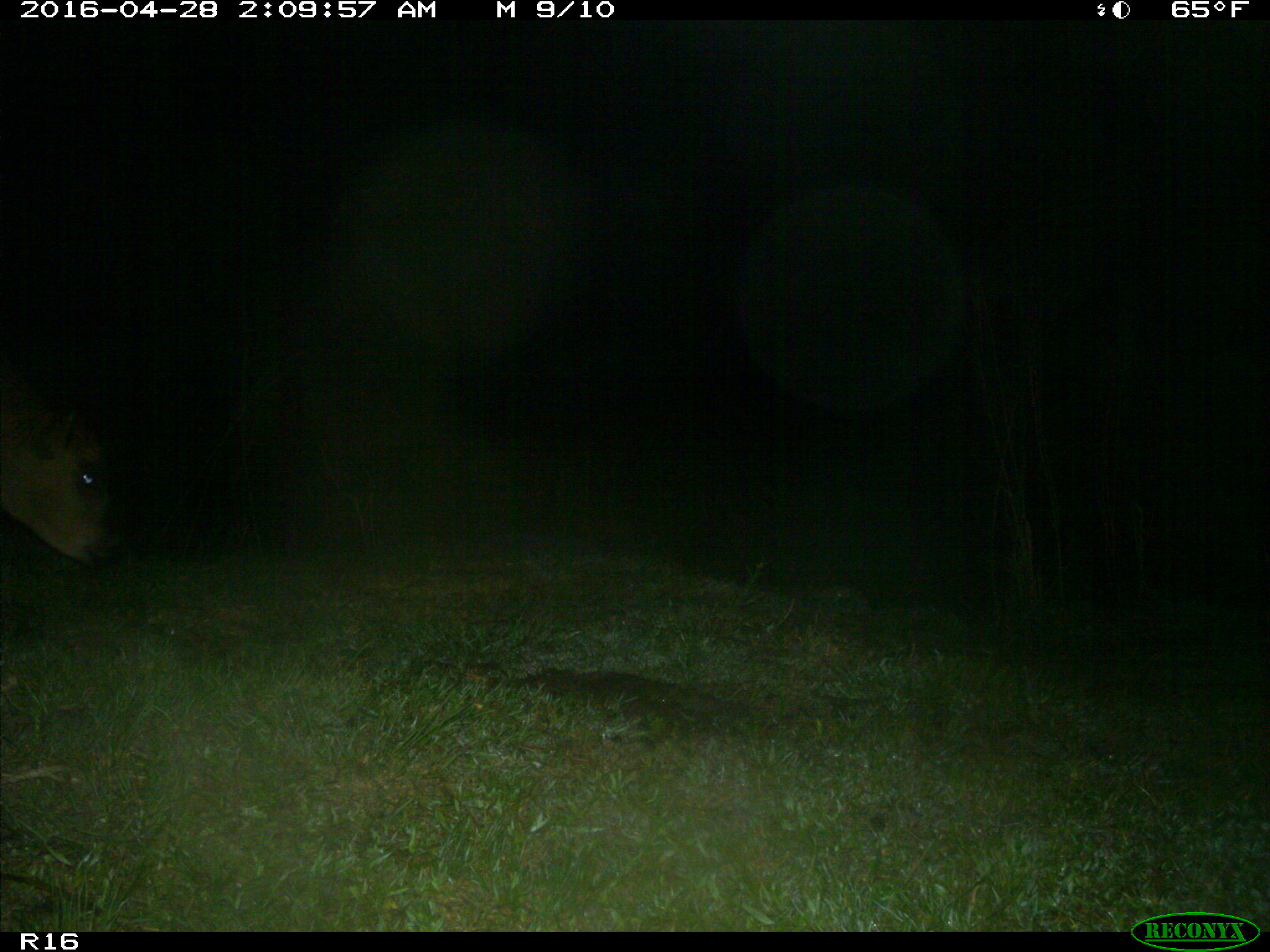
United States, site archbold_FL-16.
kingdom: Animalia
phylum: Chordata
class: Mammalia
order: Artiodactyla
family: Bovidae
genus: Bos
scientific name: Bos taurus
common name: domestic cow